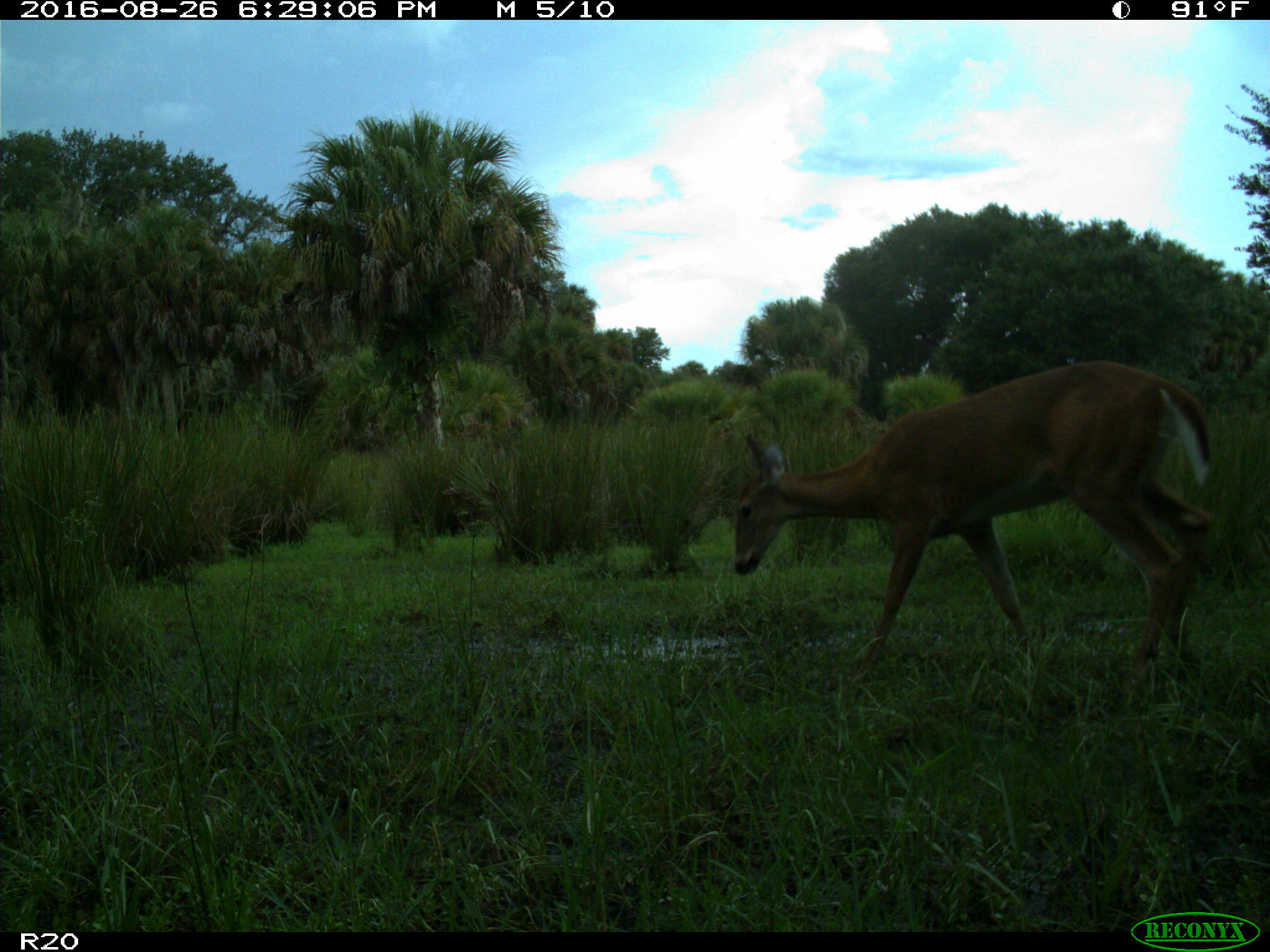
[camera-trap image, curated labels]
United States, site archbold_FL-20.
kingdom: Animalia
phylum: Chordata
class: Mammalia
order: Artiodactyla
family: Cervidae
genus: Odocoileus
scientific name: Odocoileus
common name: deer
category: unidentified deer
Unidentified deer (deer) (Odocoileus).